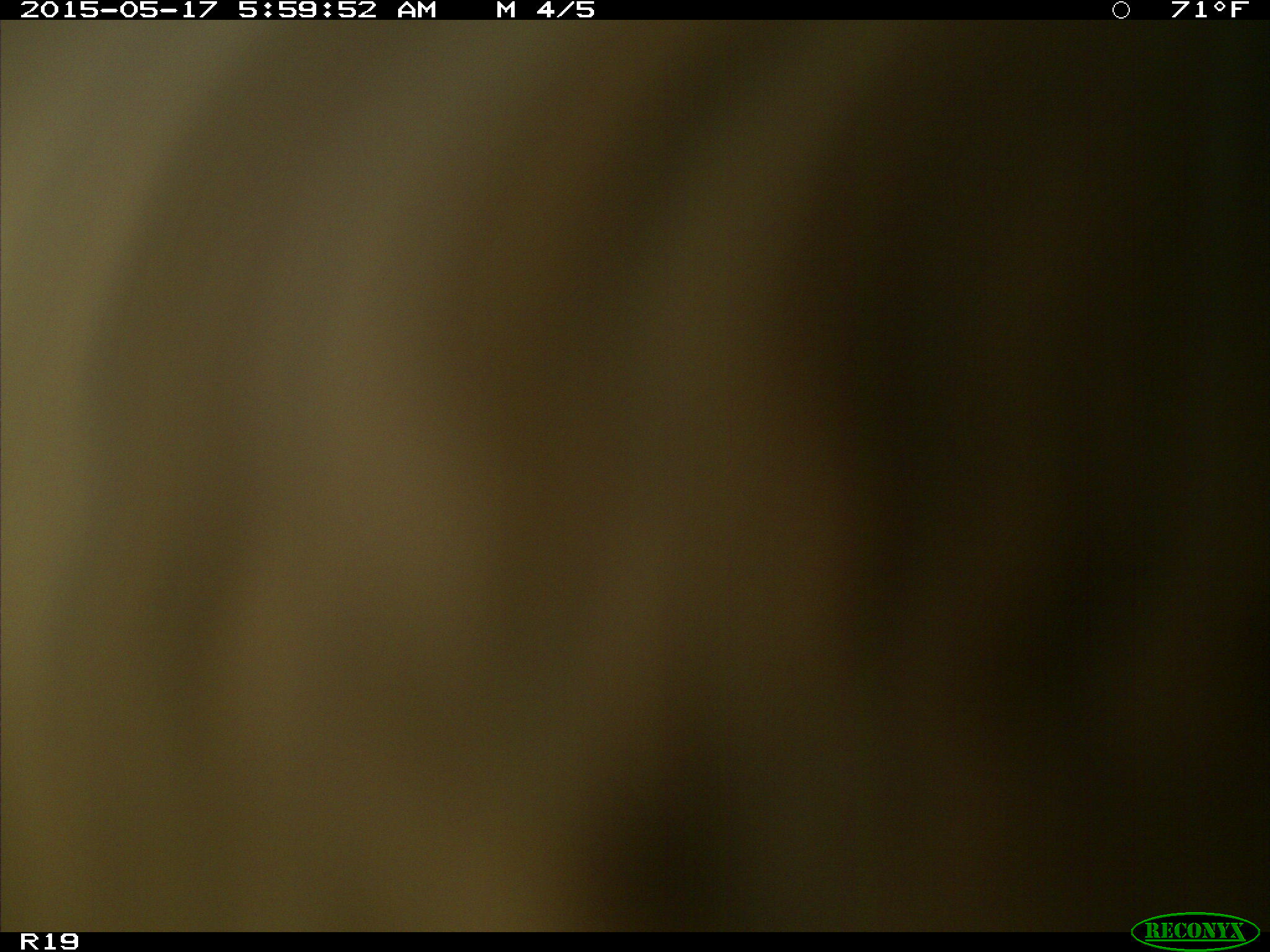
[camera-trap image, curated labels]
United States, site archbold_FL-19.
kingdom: Animalia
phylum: Chordata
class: Mammalia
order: Artiodactyla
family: Bovidae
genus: Bos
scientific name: Bos taurus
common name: domestic cow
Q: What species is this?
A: Bos taurus (domestic cow).